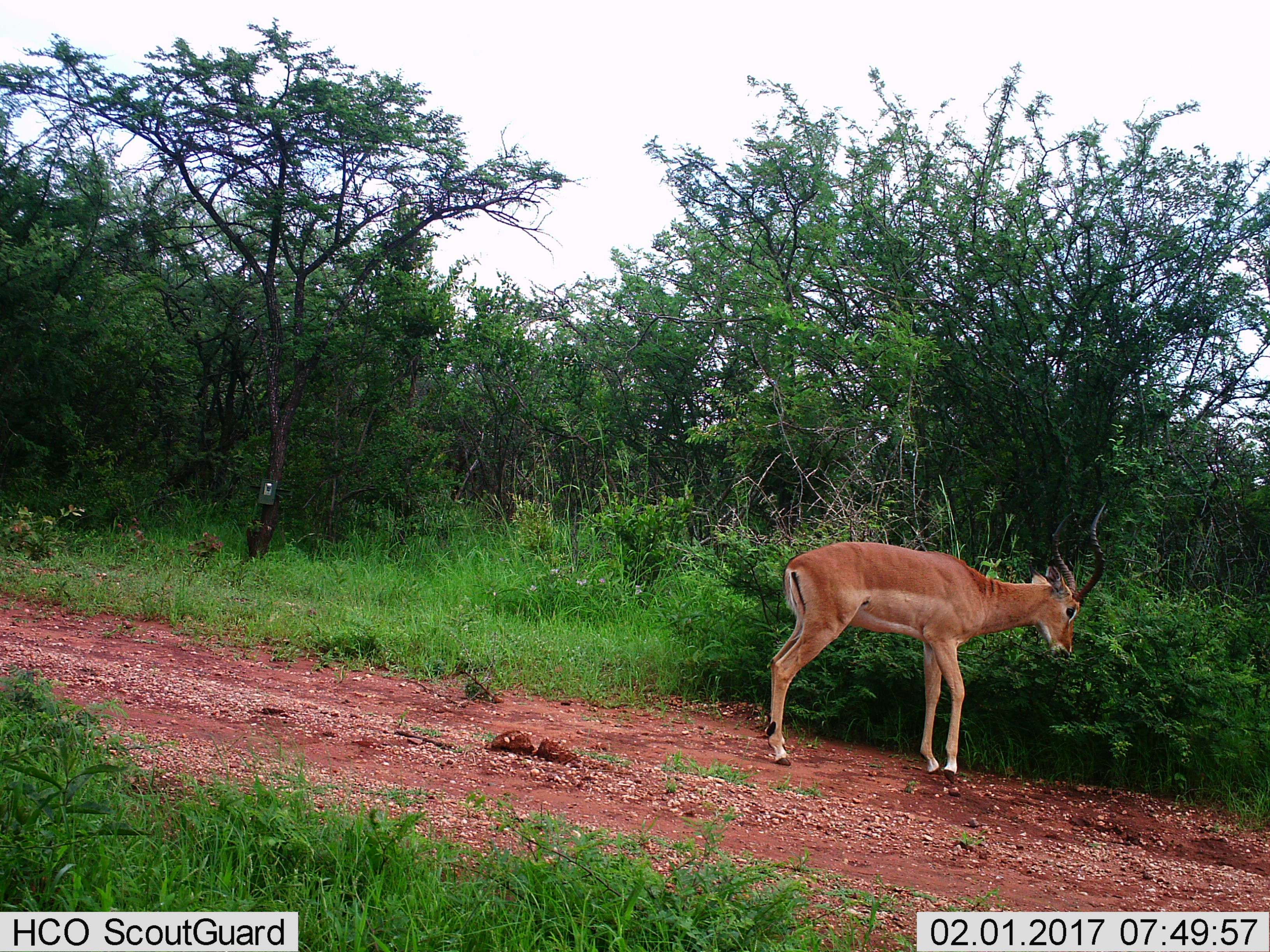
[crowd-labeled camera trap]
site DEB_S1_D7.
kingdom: Animalia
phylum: Chordata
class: Mammalia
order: Artiodactyla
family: Bovidae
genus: Aepyceros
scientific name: Aepyceros melampus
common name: impala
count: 1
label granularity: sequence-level